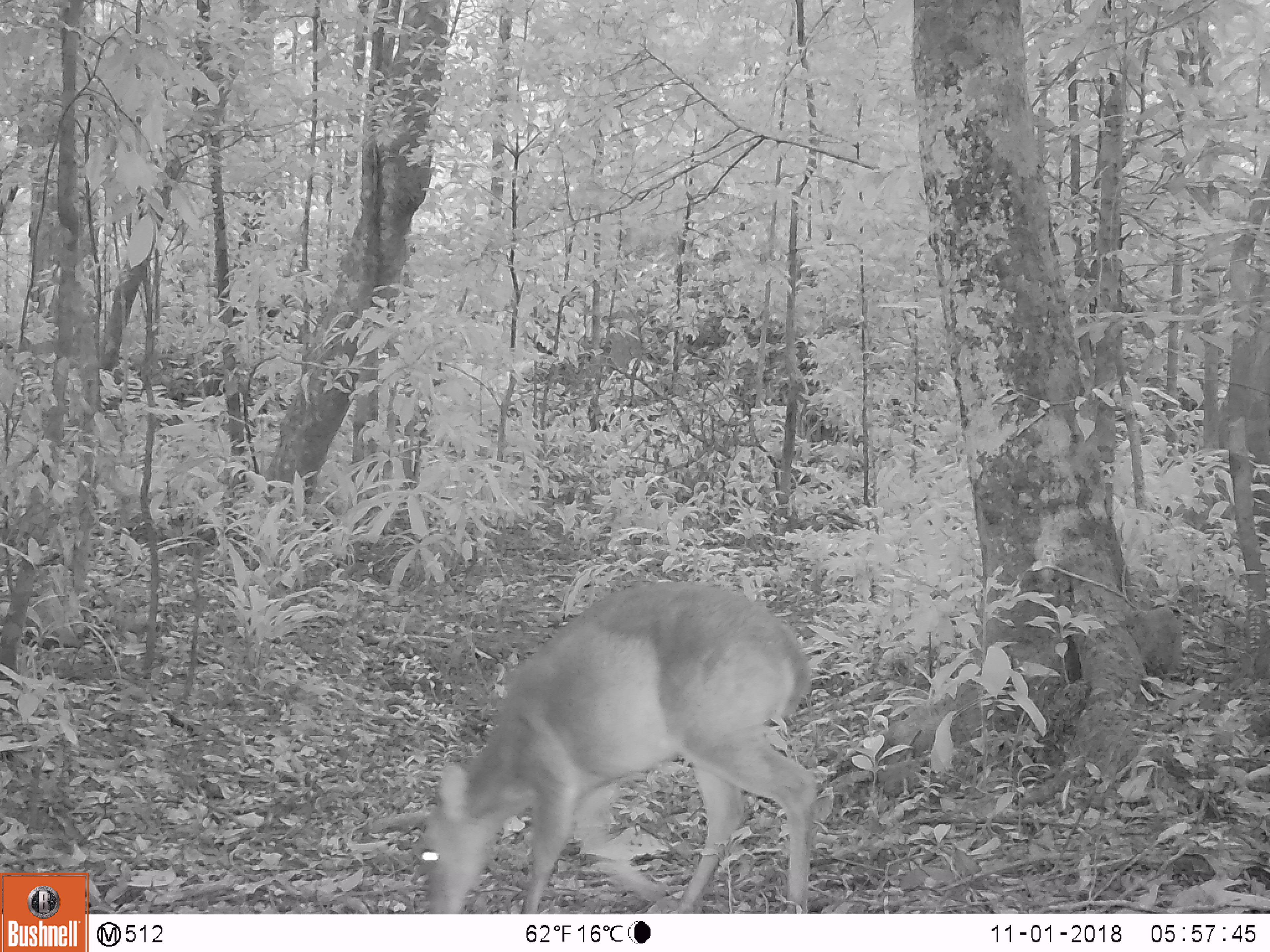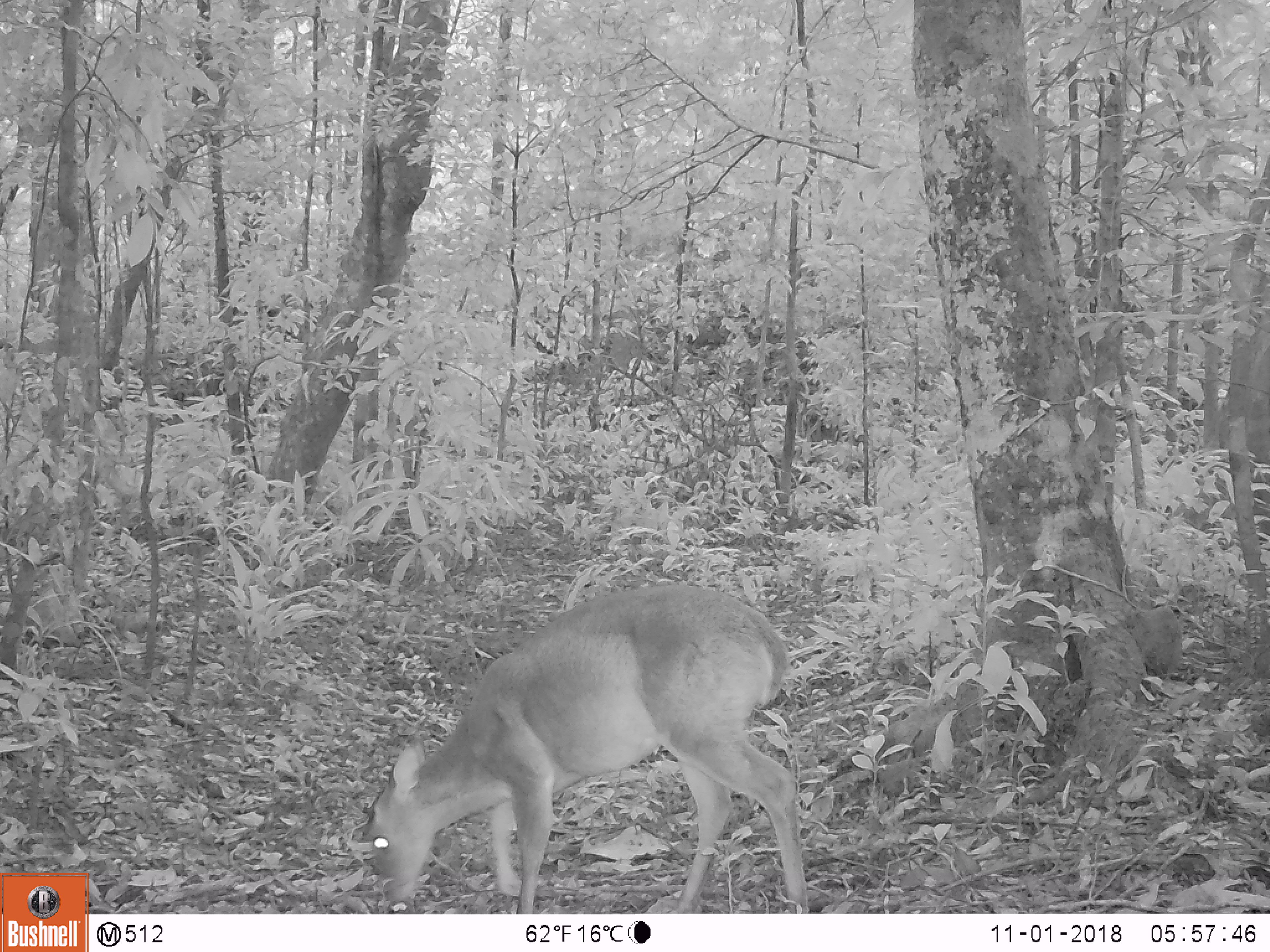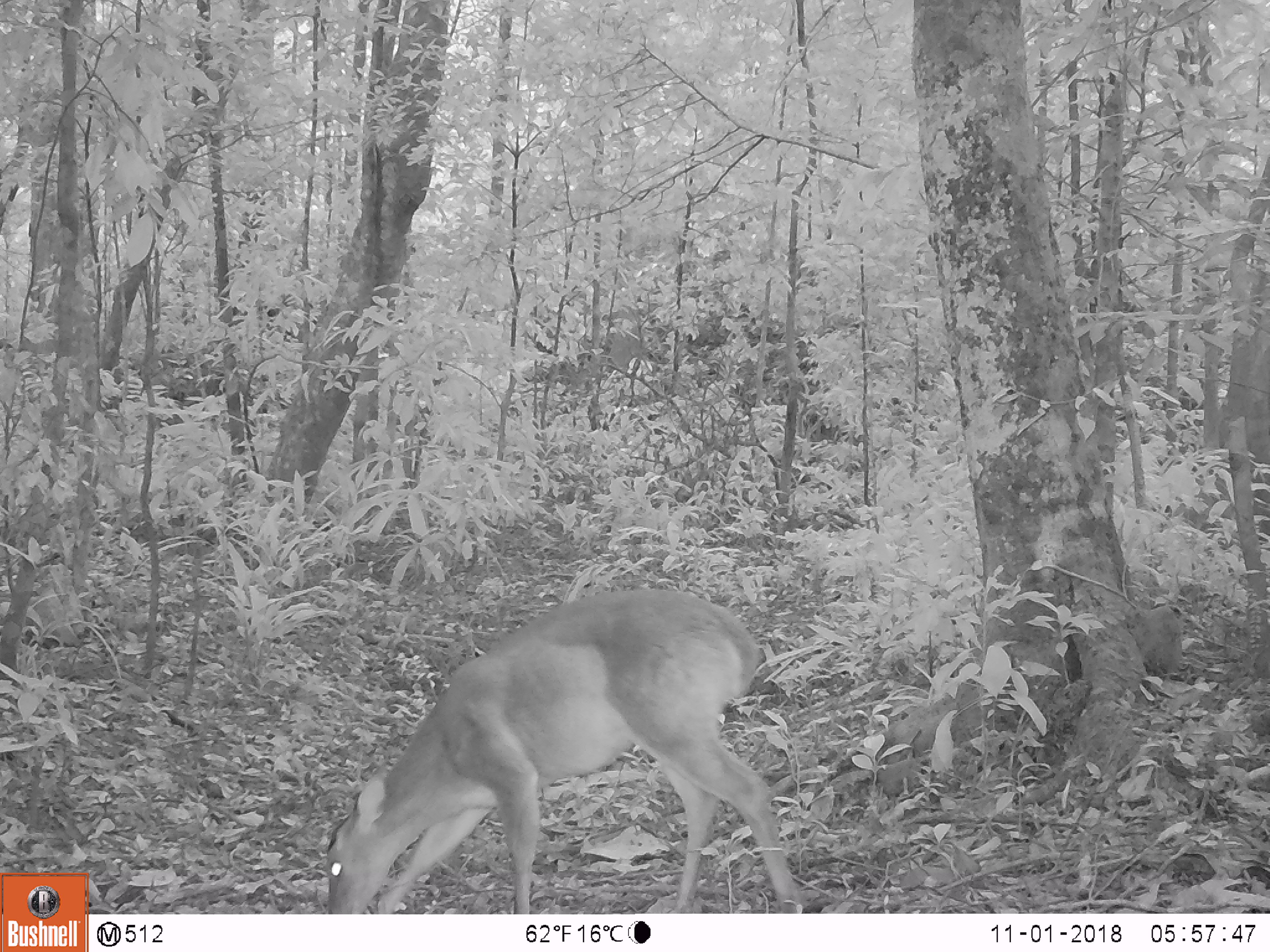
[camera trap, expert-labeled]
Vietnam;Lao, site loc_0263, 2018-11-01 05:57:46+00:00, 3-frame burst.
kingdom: Animalia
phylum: Chordata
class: Mammalia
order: Artiodactyla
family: Cervidae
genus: Muntiacus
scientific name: Muntiacus vuquangensis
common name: large-antlered muntjac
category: large antlered muntjac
Large antlered muntjac (large-antlered muntjac) (Muntiacus vuquangensis). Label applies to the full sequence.